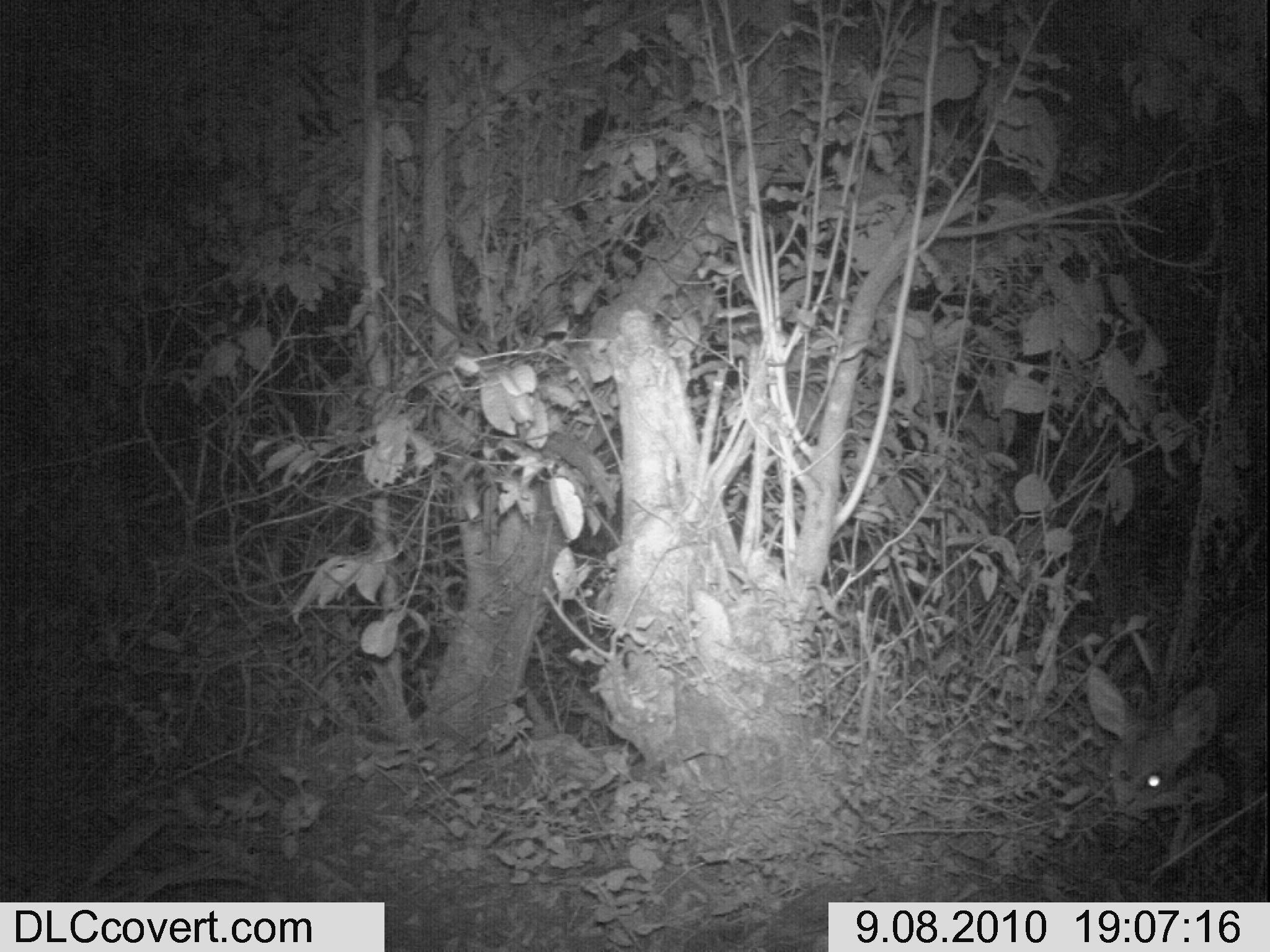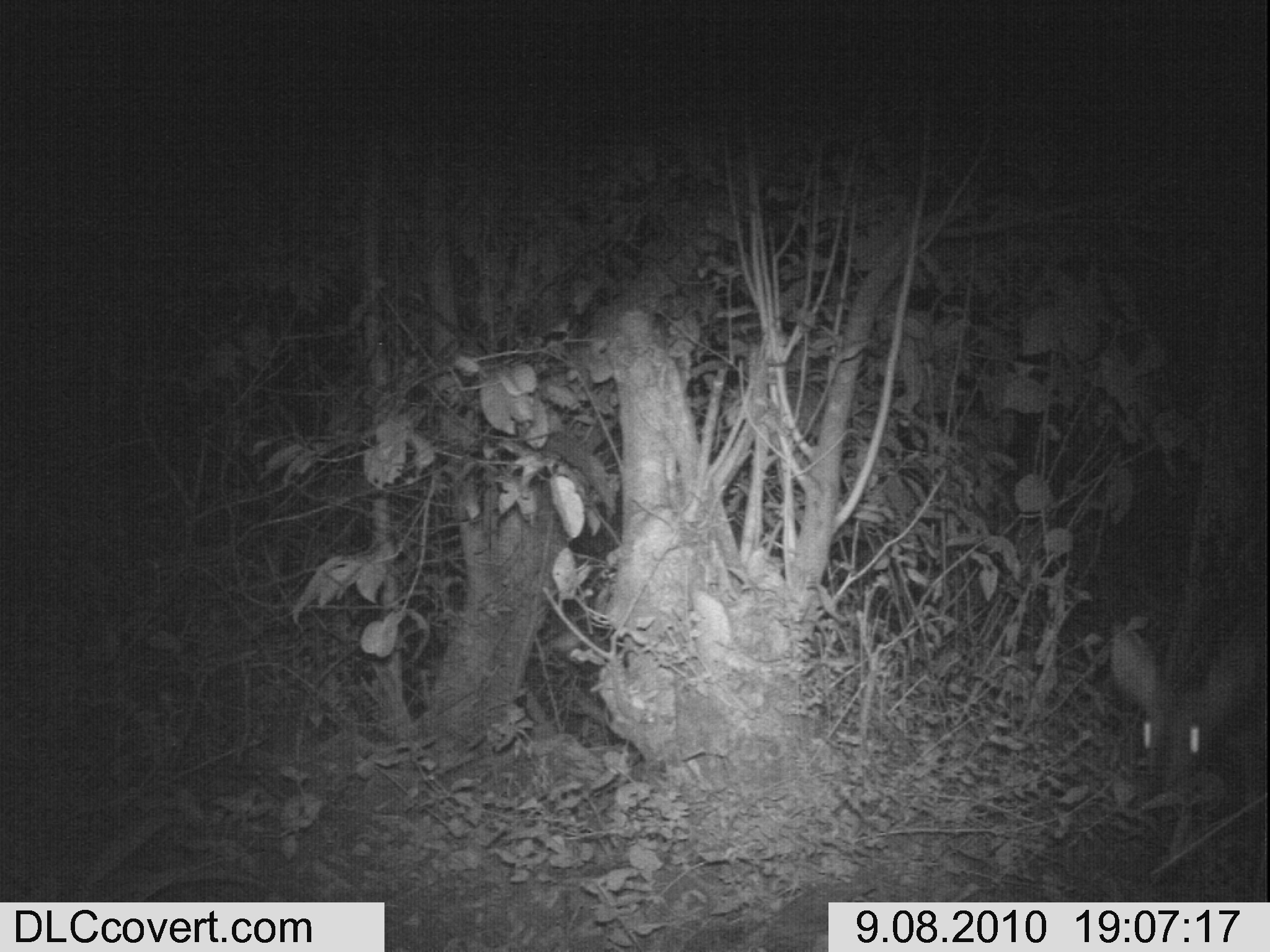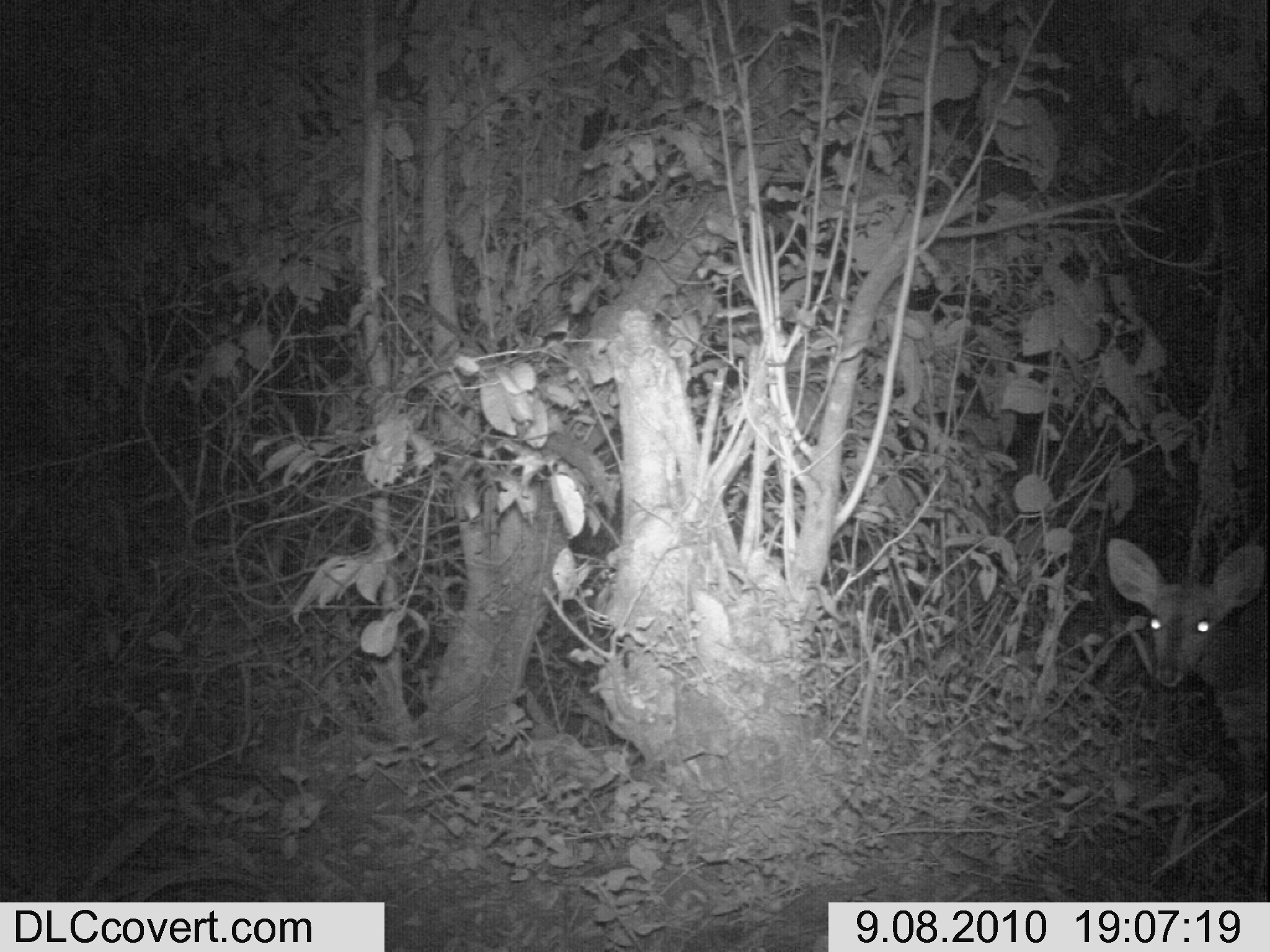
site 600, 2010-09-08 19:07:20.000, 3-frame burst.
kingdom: Animalia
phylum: Chordata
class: Mammalia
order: Artiodactyla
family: Bovidae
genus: Tragelaphus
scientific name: Tragelaphus scriptus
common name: bushbuck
Tragelaphus scriptus (bushbuck), count 1.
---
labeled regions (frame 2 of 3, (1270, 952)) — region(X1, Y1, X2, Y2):
tragelaphus scriptus: region(1104, 609, 1262, 813)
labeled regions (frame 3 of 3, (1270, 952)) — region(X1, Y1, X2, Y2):
tragelaphus scriptus: region(1101, 528, 1270, 902)